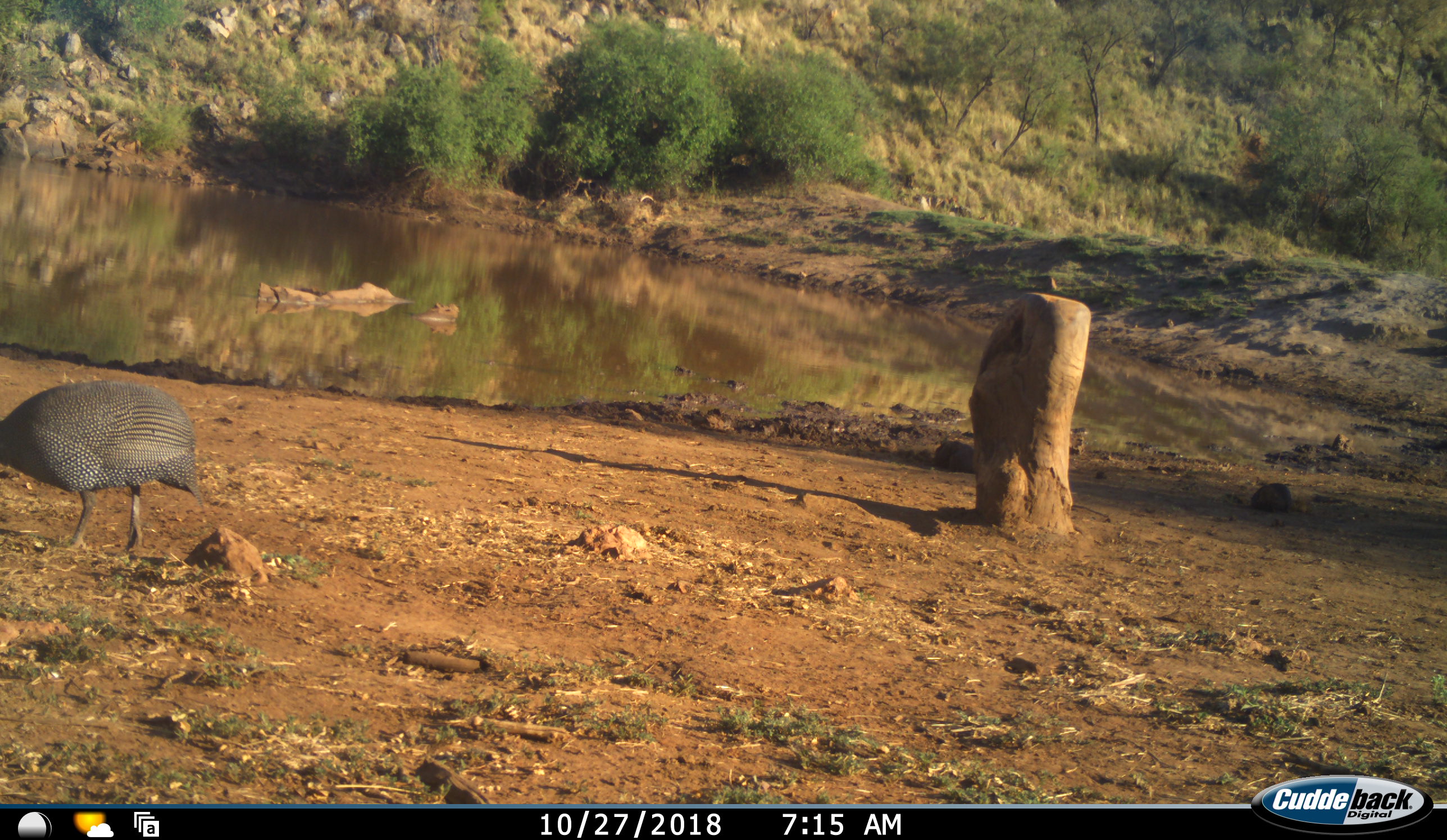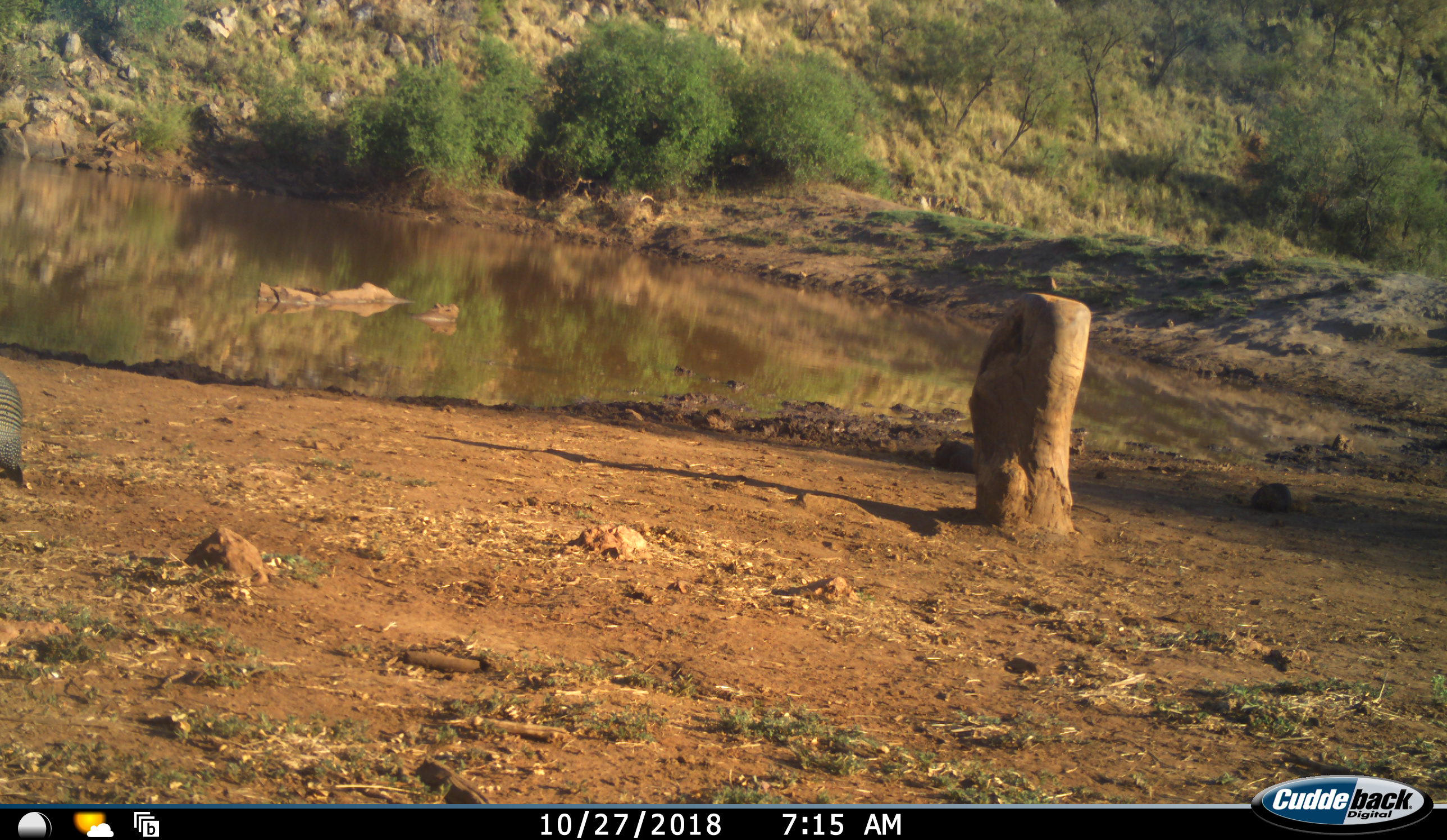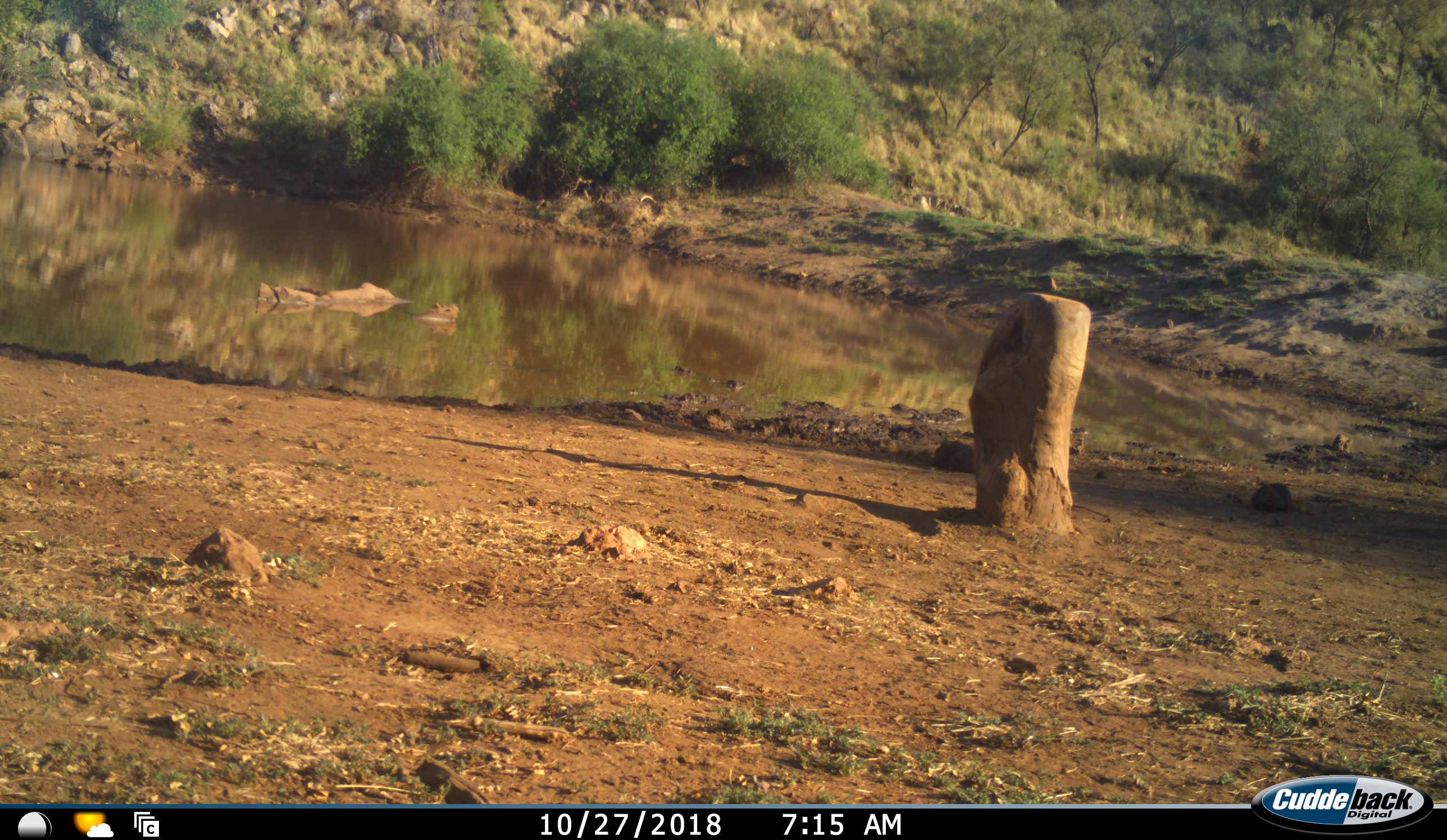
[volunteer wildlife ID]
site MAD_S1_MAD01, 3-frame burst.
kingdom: Animalia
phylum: Chordata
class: Aves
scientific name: Aves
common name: bird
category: birdother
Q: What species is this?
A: Birdother (bird) (Aves).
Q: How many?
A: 1.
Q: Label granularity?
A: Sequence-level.